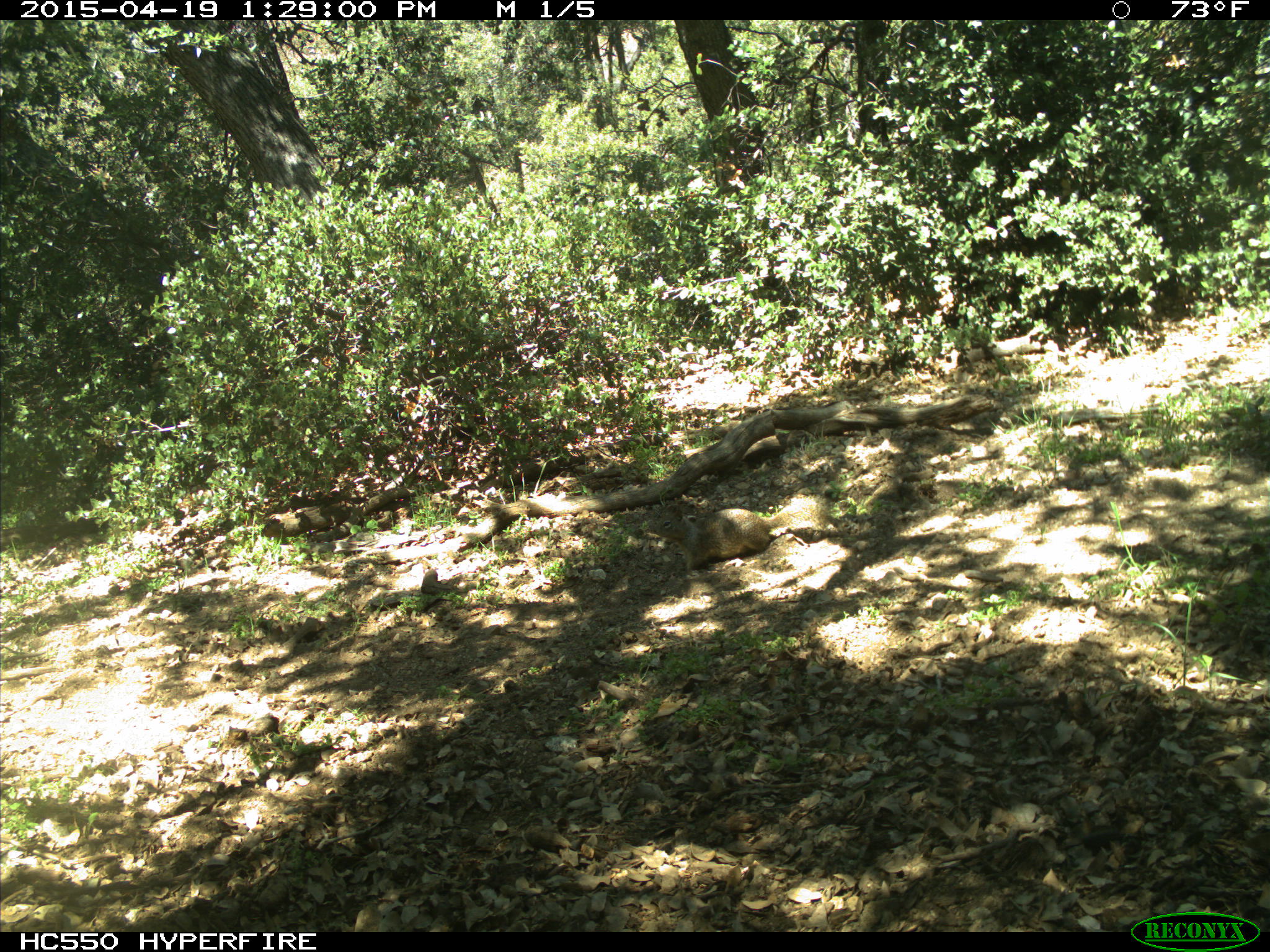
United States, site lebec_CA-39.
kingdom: Animalia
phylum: Chordata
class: Mammalia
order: Rodentia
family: Sciuridae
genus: Otospermophilus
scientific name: Otospermophilus beecheyi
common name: california ground squirrel